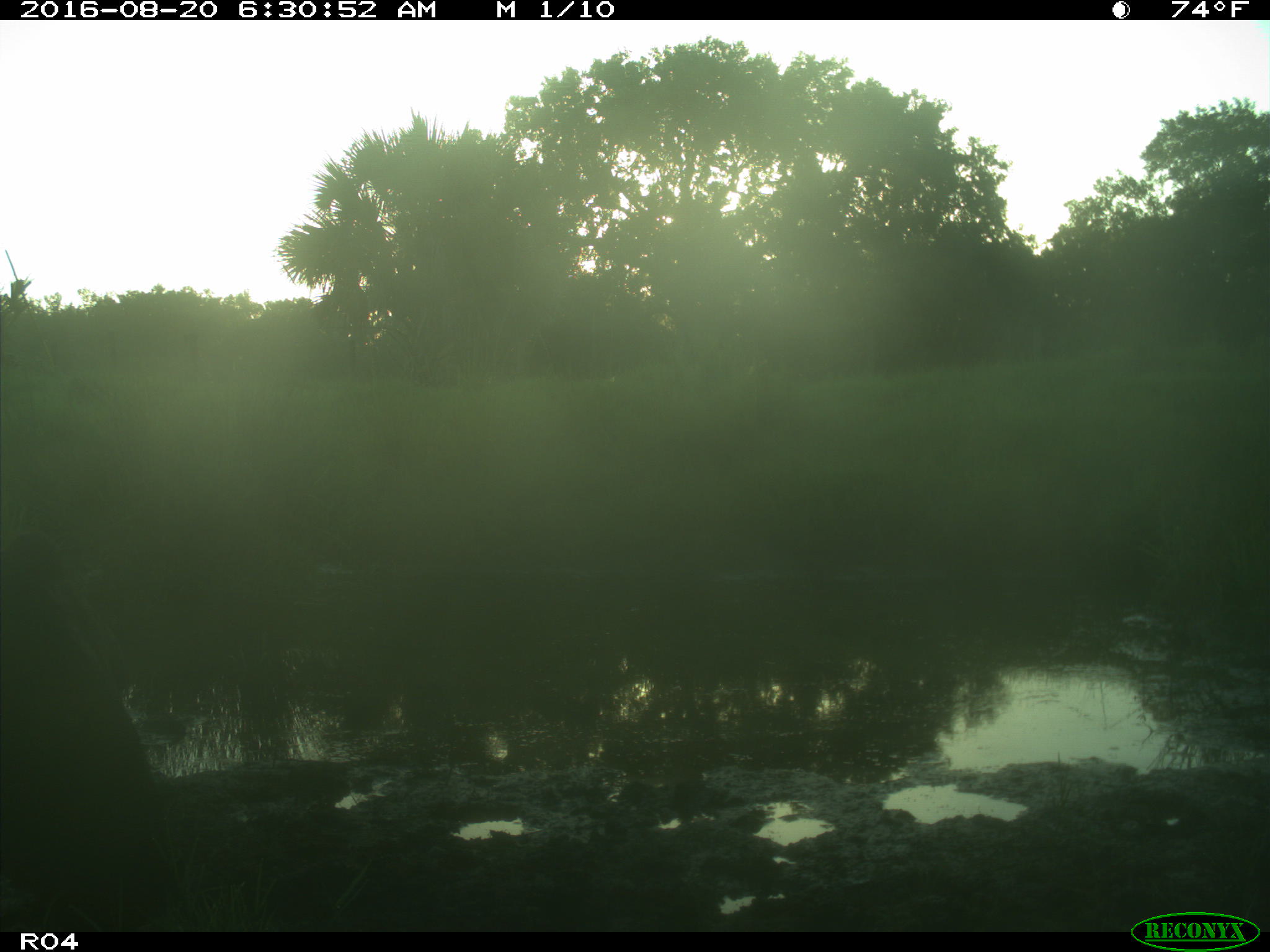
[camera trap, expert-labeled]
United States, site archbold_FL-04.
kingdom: Animalia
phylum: Chordata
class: Mammalia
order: Artiodactyla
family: Bovidae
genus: Bos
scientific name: Bos taurus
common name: domestic cow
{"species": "Bos taurus (domestic cow)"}